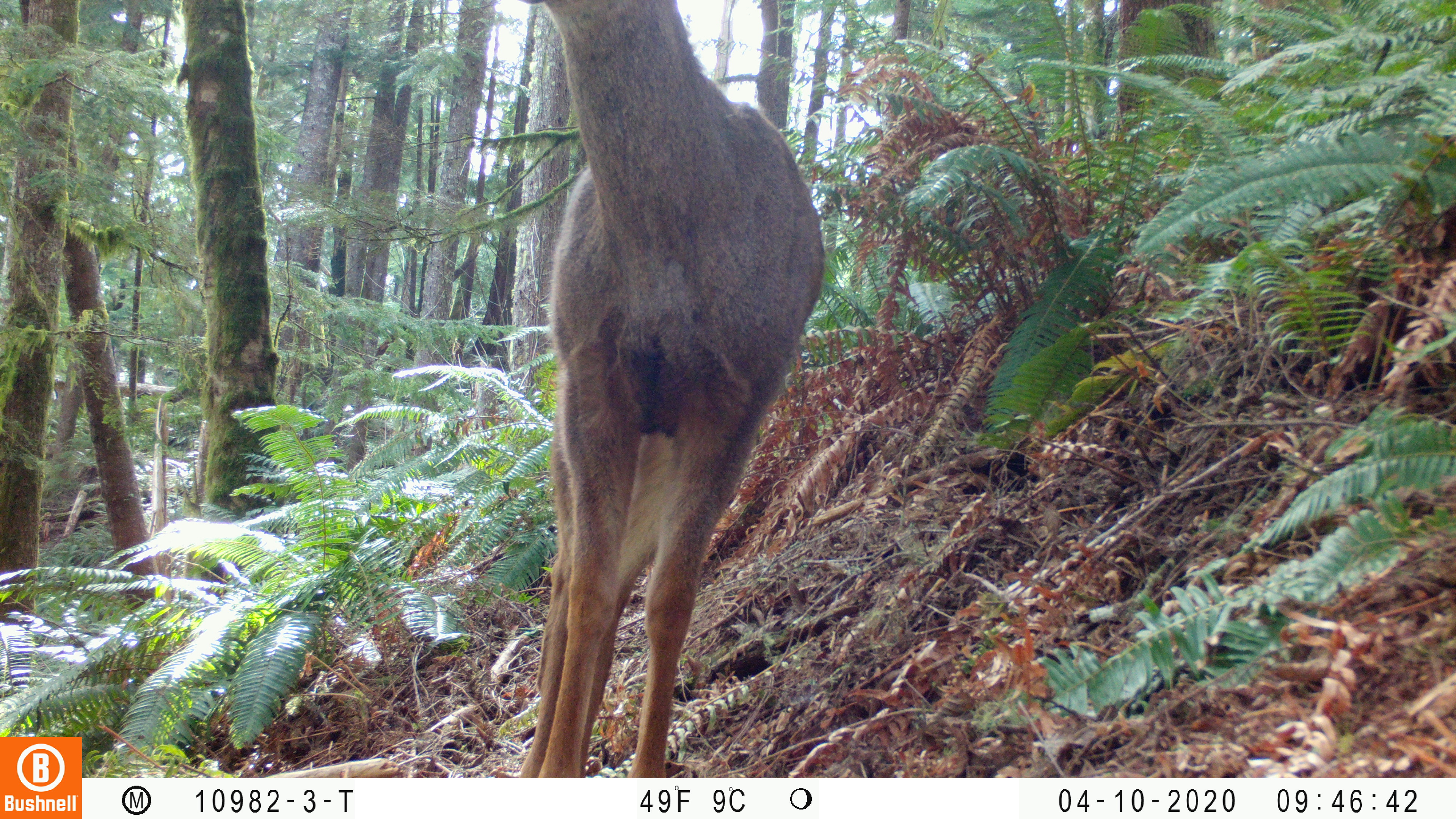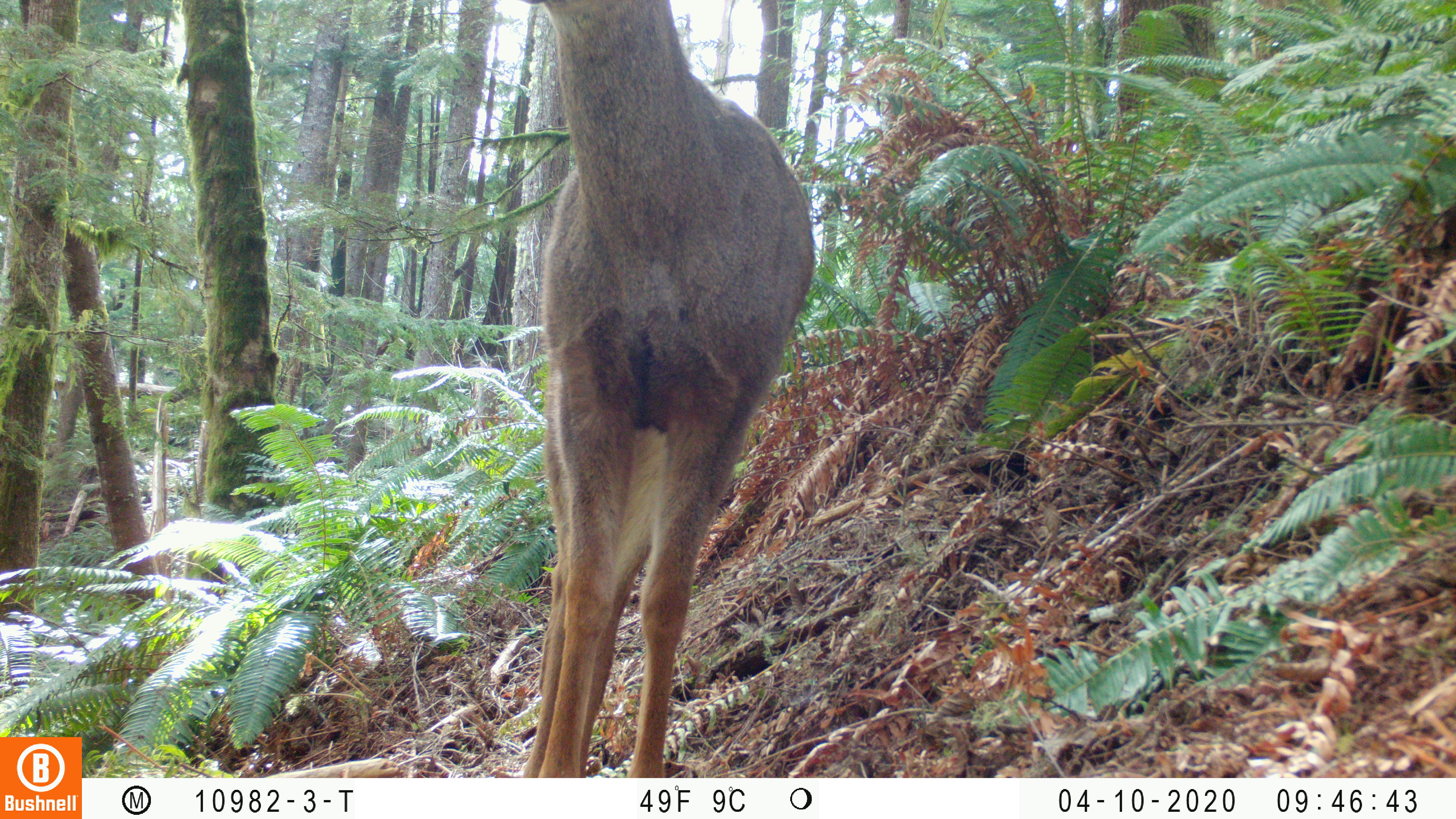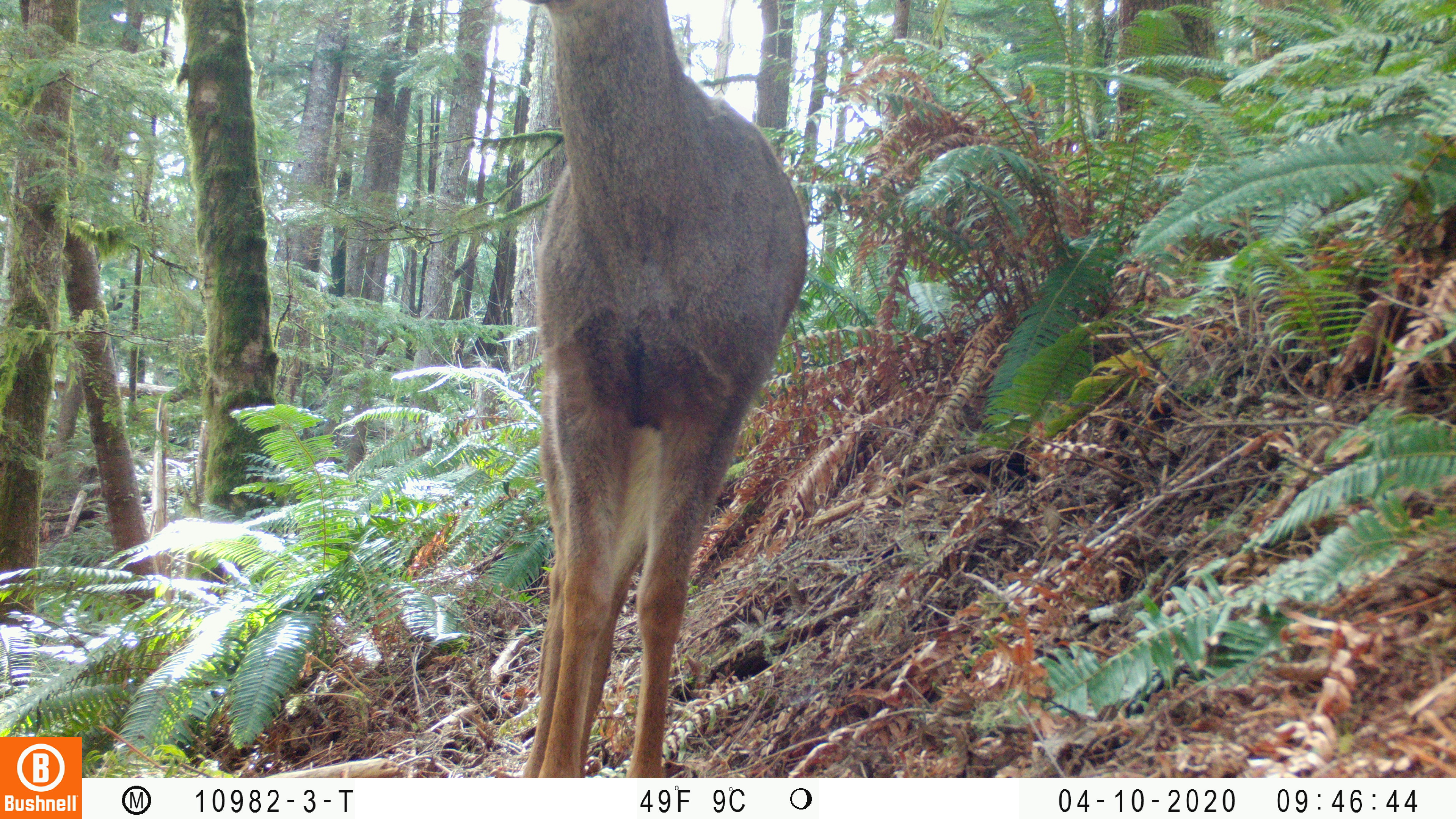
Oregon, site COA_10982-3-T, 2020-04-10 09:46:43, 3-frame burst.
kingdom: Animalia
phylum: Chordata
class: Mammalia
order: Artiodactyla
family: Cervidae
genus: Odocoileus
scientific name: Odocoileus hemionus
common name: black-tailed deer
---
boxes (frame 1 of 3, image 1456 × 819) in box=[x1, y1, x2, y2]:
black-tailed deer: box=[514, 0, 838, 770]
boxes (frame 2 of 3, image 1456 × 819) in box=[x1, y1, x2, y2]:
black-tailed deer: box=[522, 2, 819, 772]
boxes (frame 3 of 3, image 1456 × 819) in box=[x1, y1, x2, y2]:
black-tailed deer: box=[526, 2, 818, 770]